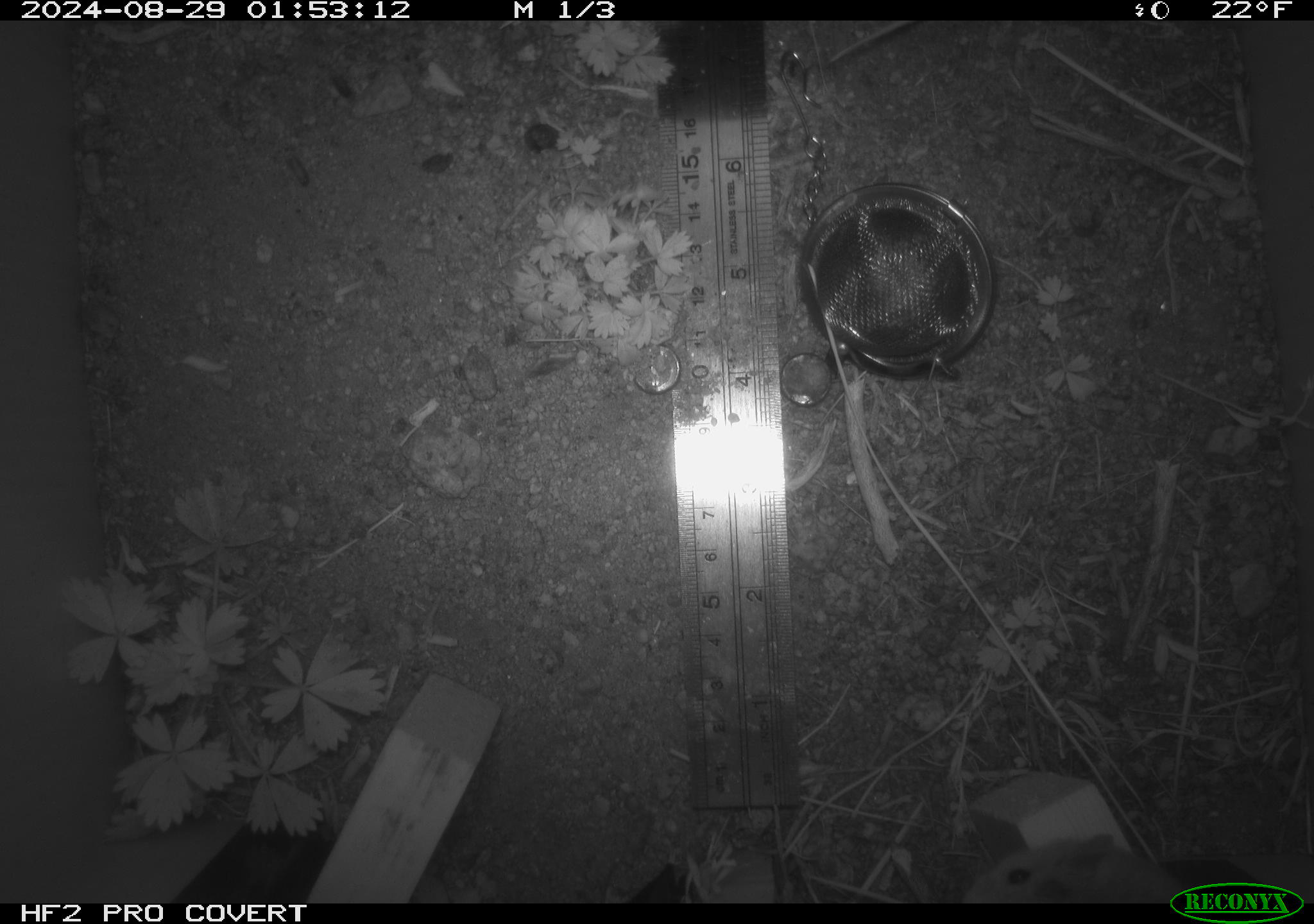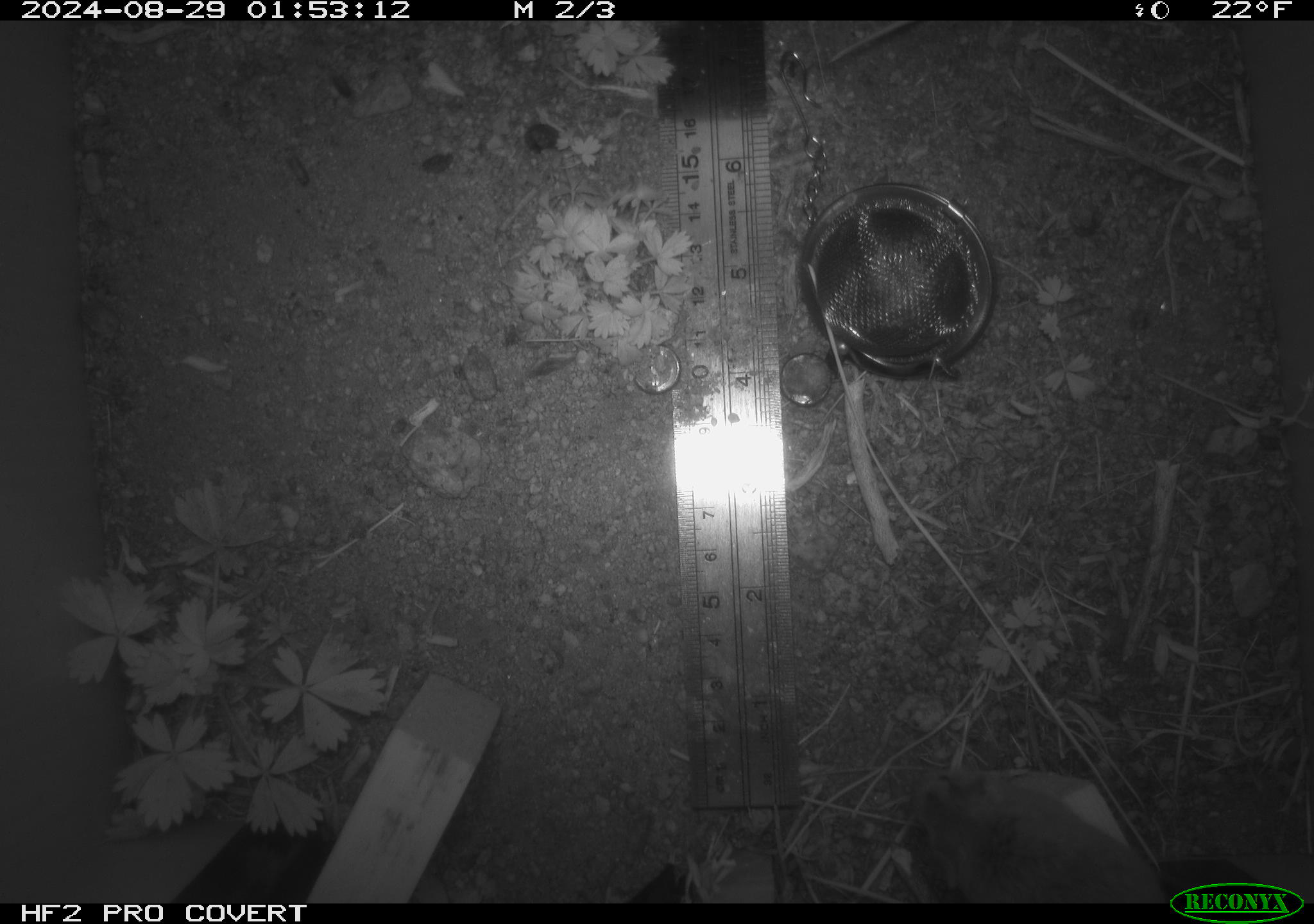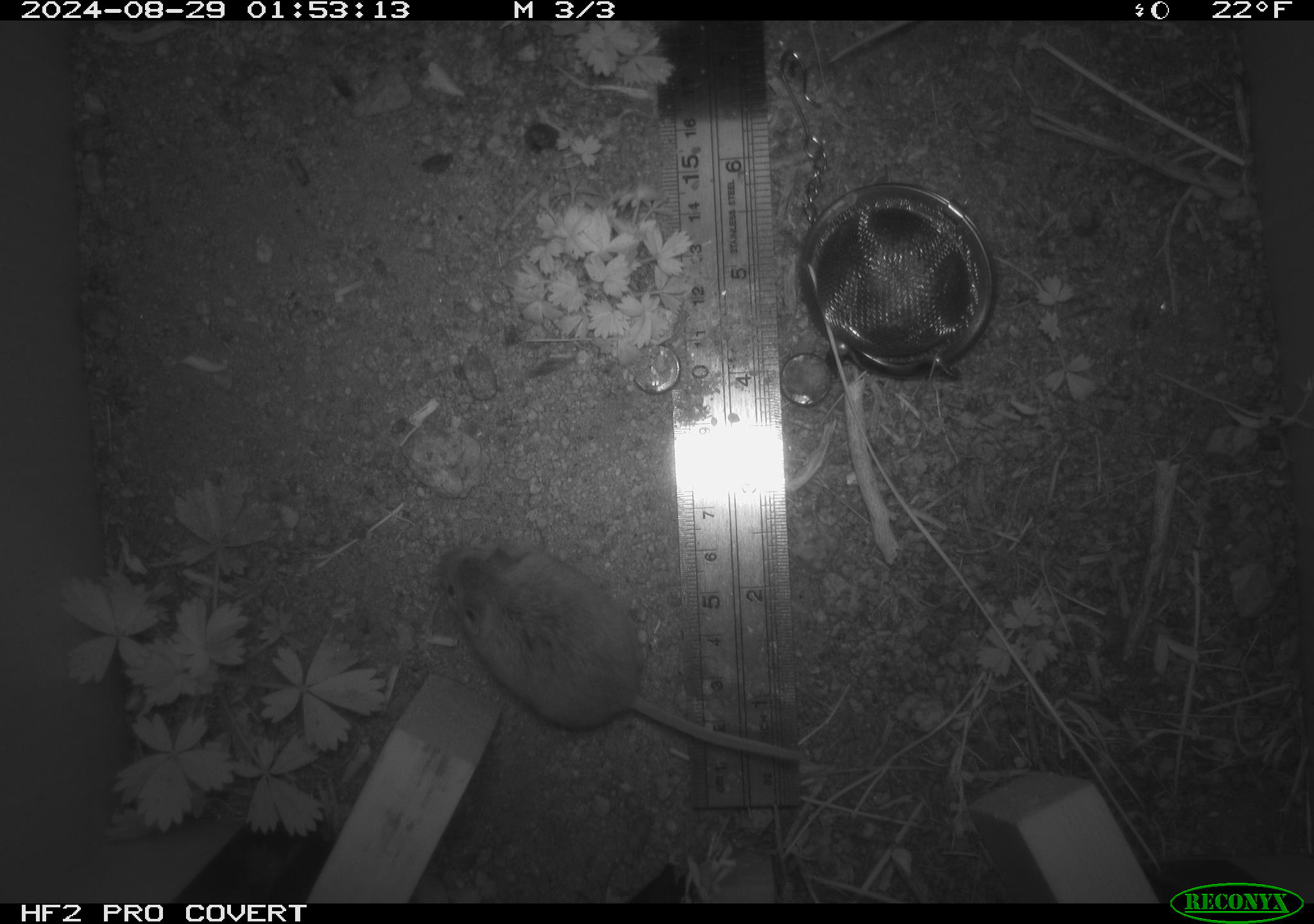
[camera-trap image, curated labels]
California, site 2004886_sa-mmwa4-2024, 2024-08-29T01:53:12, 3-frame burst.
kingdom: Animalia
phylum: Chordata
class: Mammalia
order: Rodentia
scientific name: Rodentia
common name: mouse species